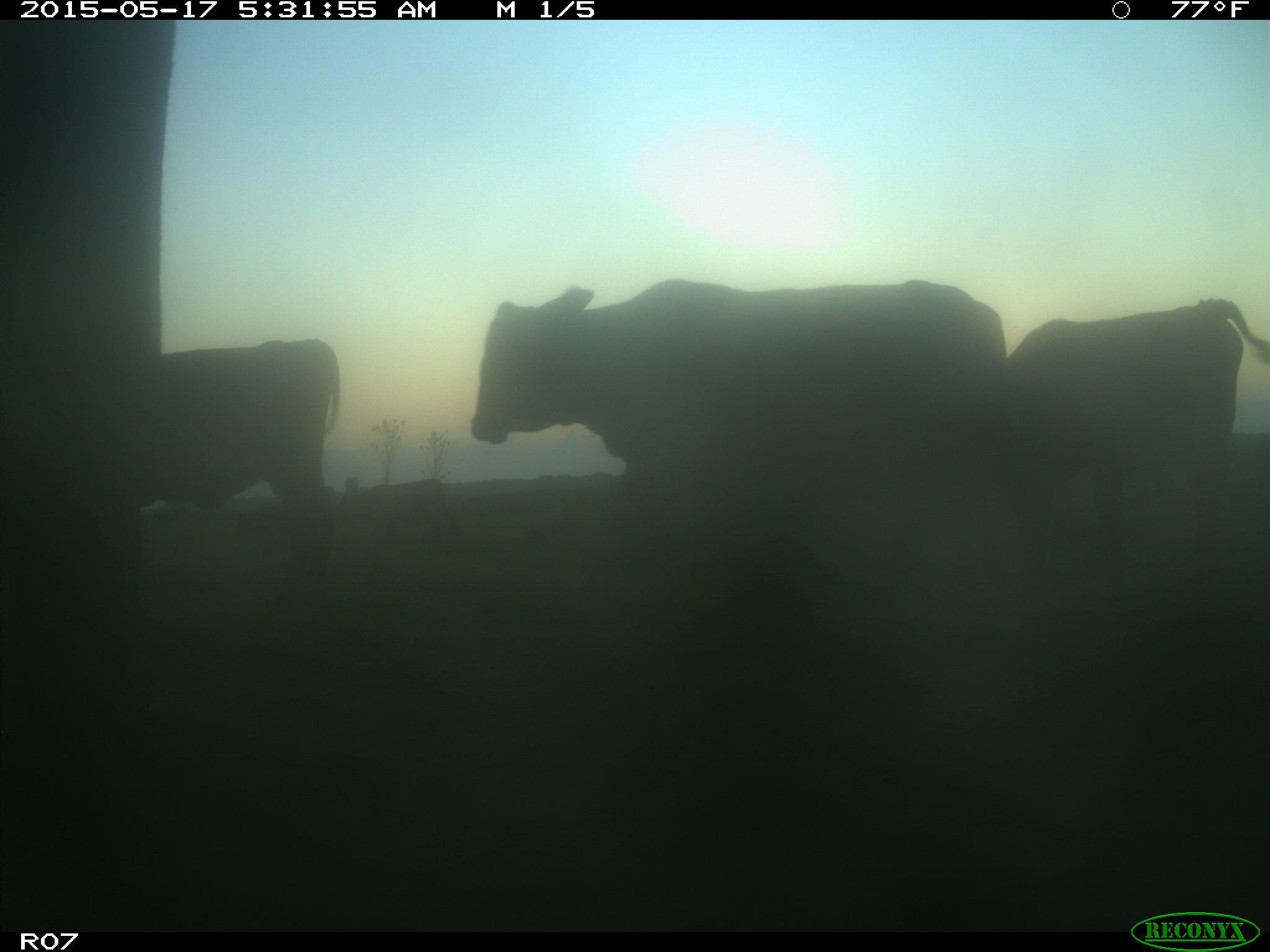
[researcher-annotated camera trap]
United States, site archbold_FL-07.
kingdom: Animalia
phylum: Chordata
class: Mammalia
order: Artiodactyla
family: Bovidae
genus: Bos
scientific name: Bos taurus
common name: domestic cow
Bos taurus (domestic cow).